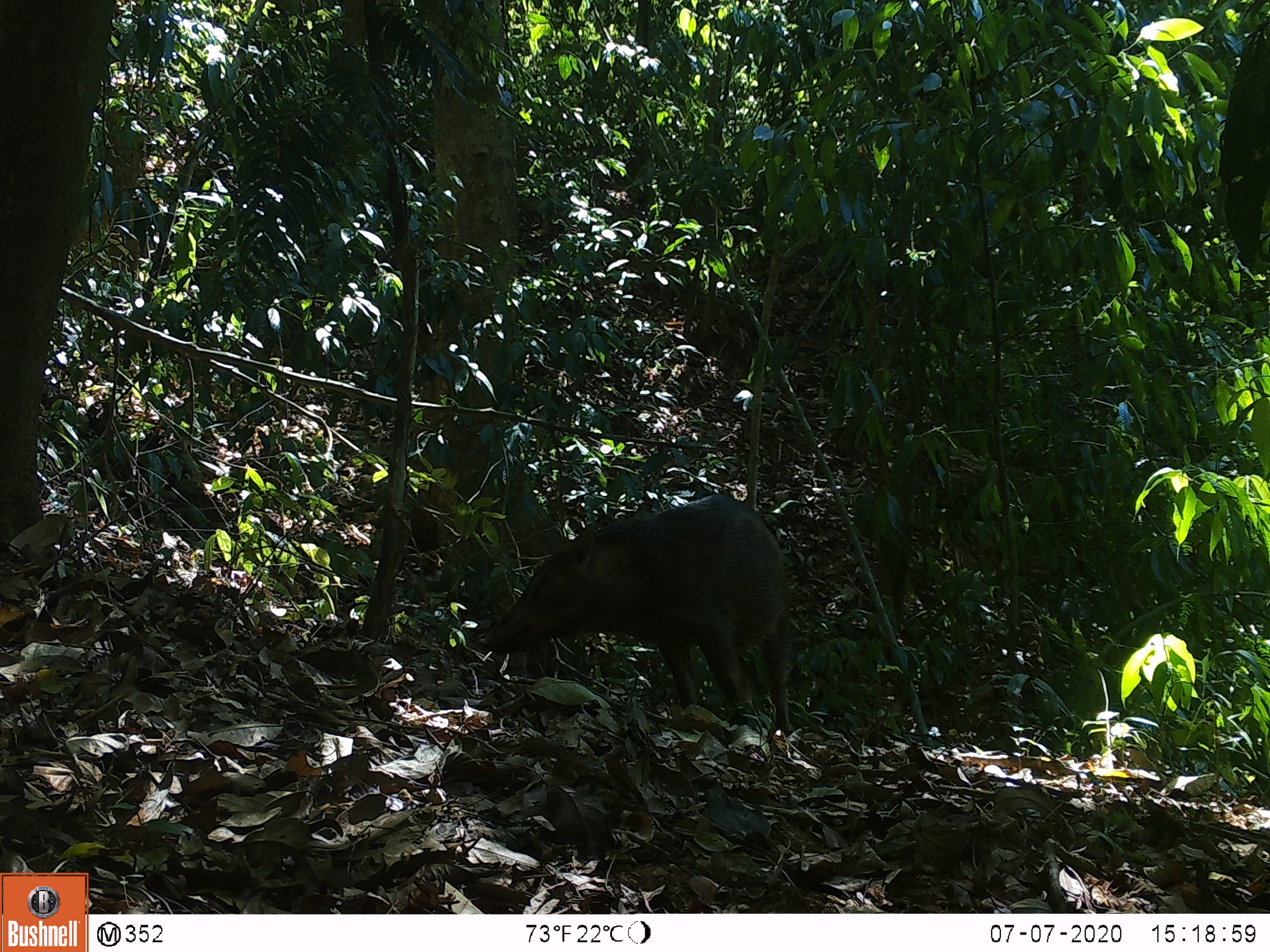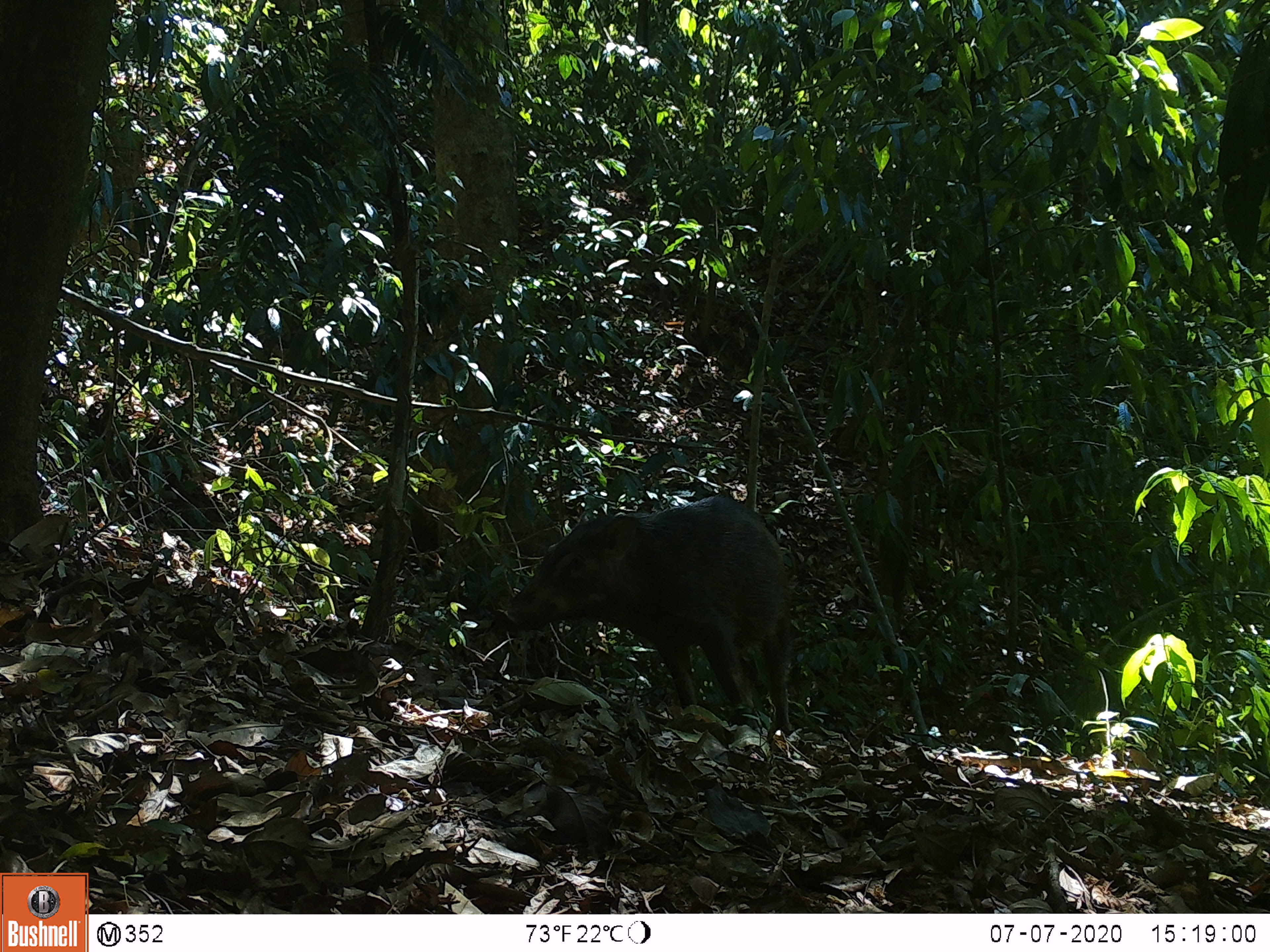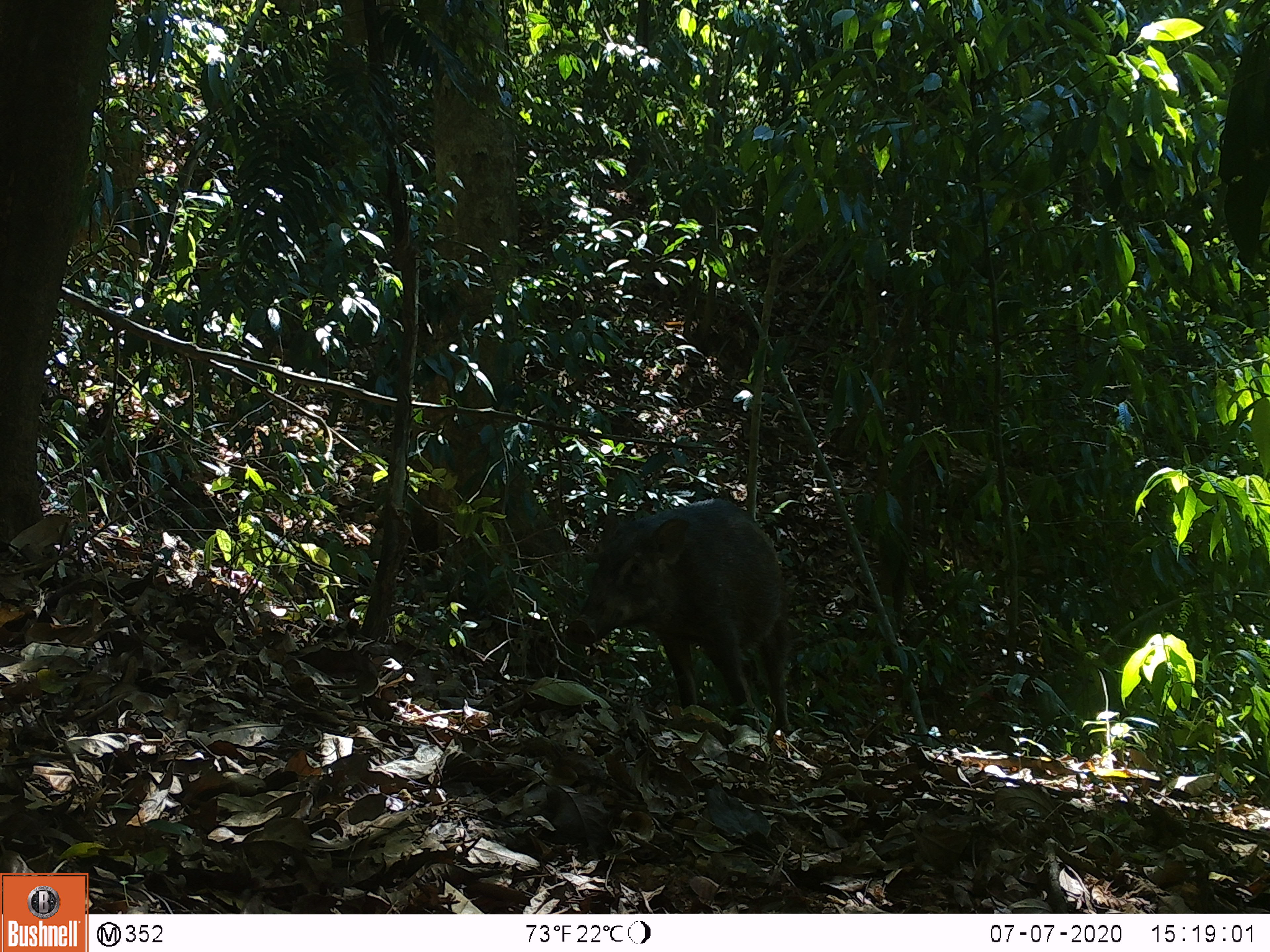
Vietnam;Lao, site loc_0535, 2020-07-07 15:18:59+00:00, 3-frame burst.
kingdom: Animalia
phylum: Chordata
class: Mammalia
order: Artiodactyla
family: Suidae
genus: Sus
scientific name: Sus scrofa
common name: eurasian wild pig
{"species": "eurasian wild pig (Sus scrofa)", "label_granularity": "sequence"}